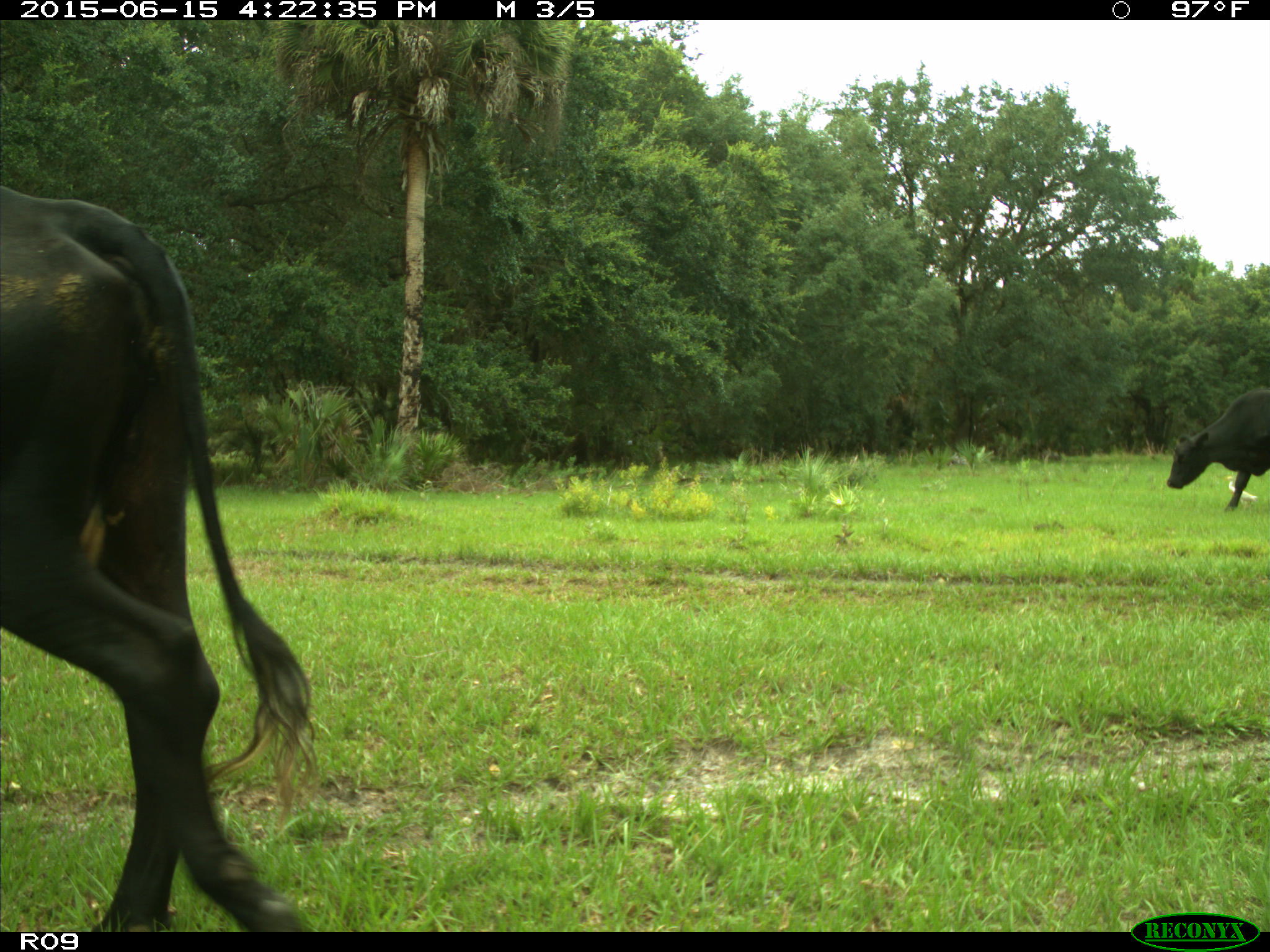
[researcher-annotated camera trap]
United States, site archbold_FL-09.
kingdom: Animalia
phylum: Chordata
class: Mammalia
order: Artiodactyla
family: Bovidae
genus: Bos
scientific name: Bos taurus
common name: domestic cow